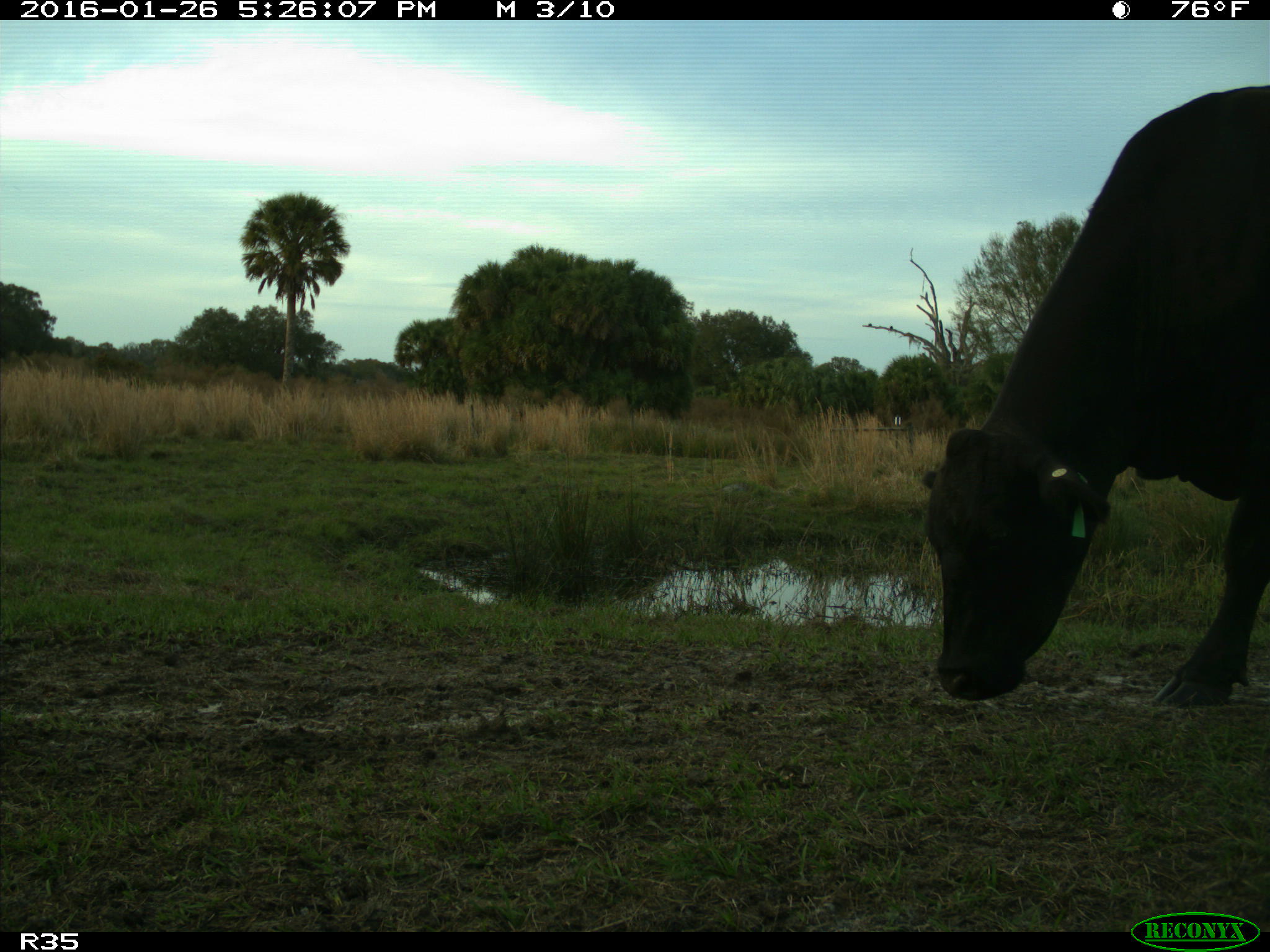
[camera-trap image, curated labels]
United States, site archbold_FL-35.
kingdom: Animalia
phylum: Chordata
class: Mammalia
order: Artiodactyla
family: Bovidae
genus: Bos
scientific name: Bos taurus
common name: domestic cow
Bos taurus (domestic cow).